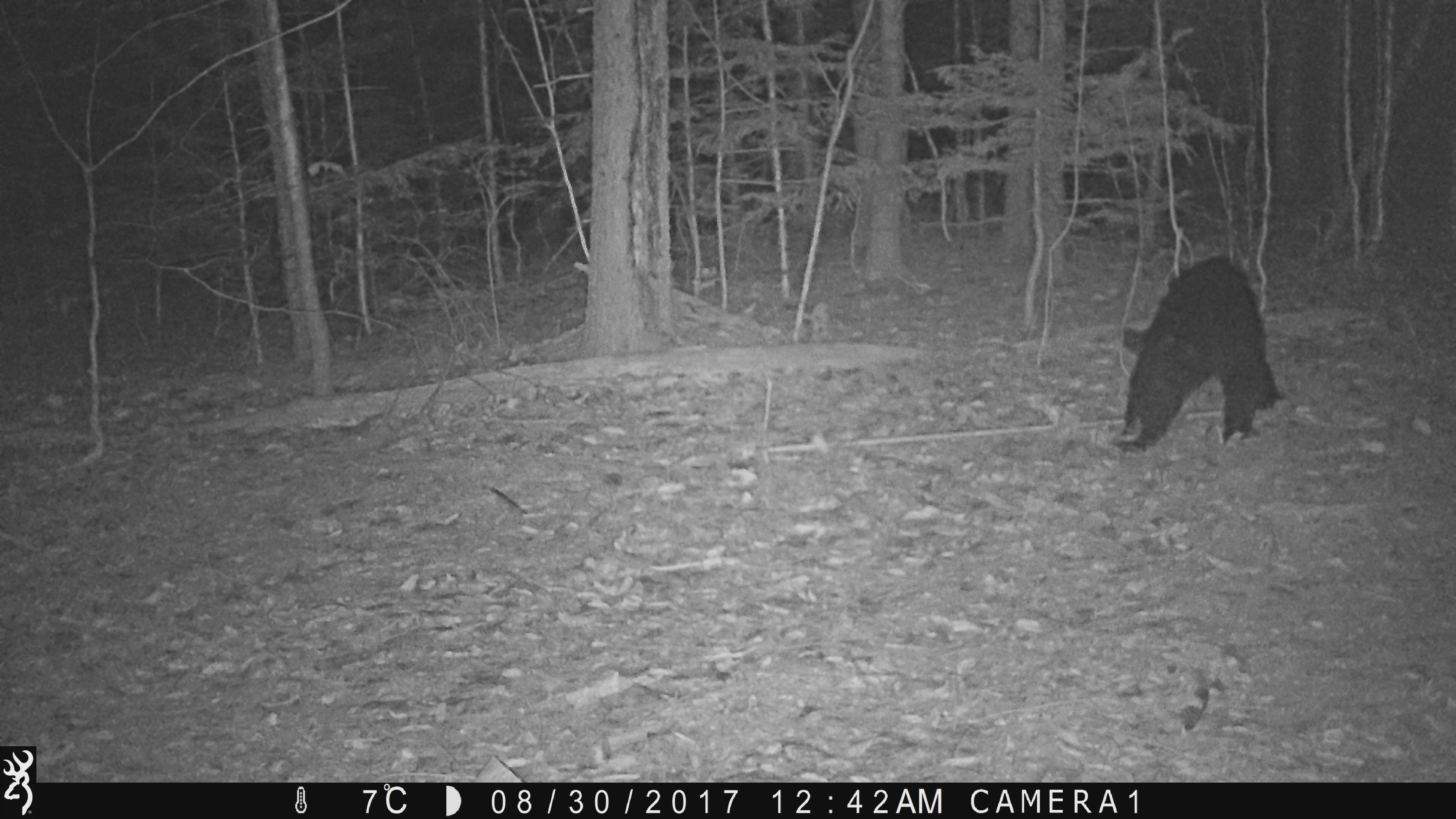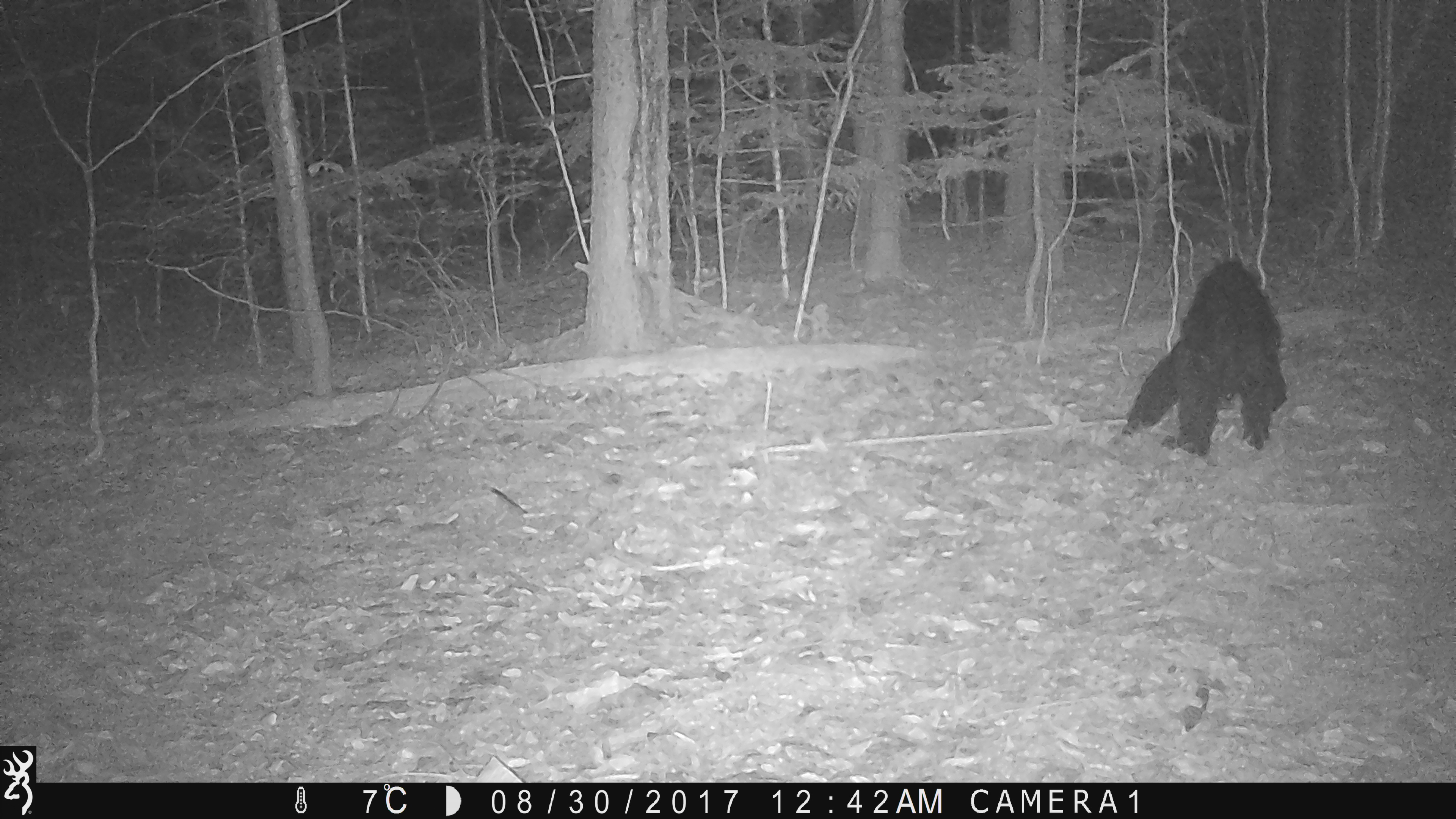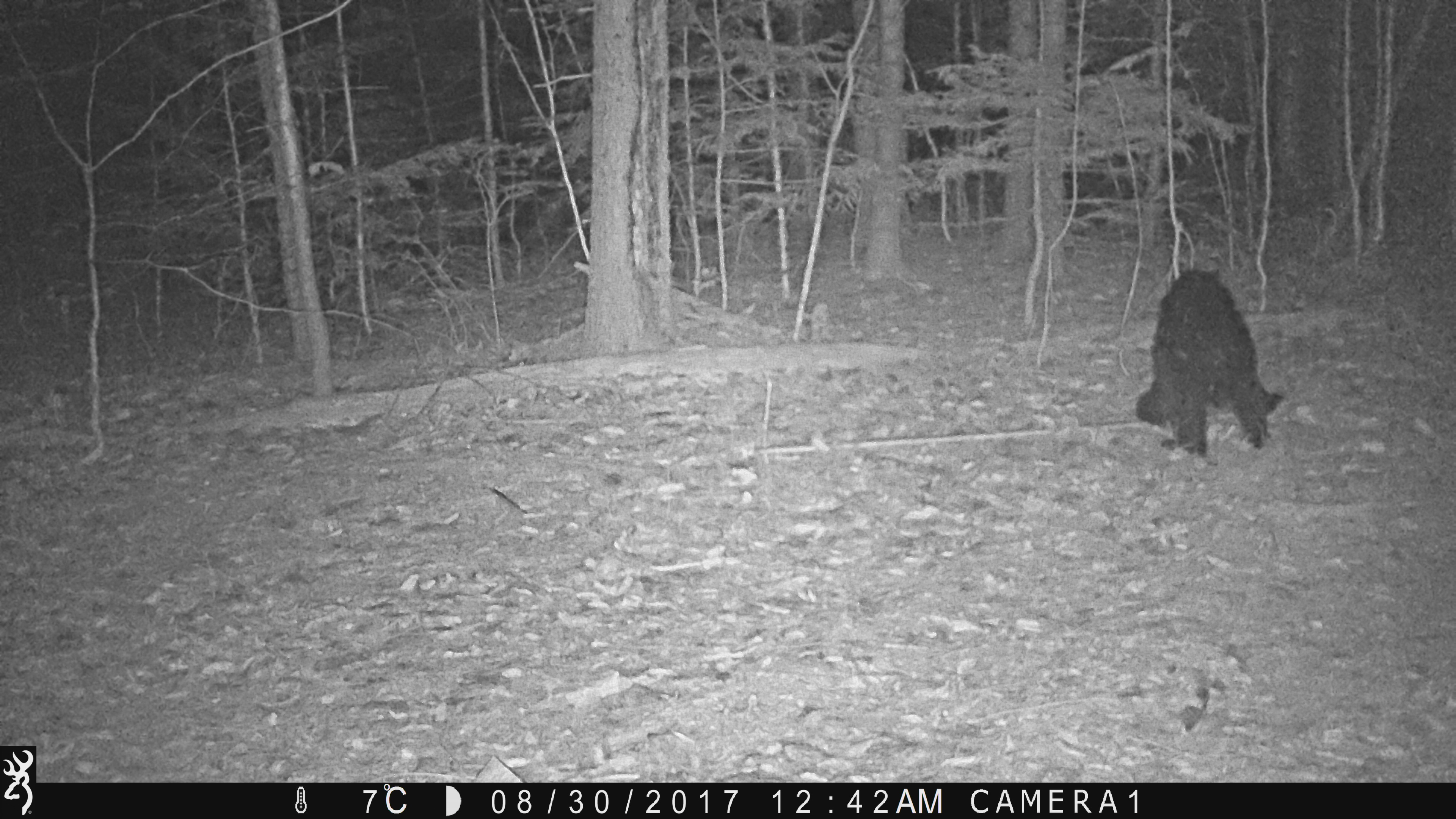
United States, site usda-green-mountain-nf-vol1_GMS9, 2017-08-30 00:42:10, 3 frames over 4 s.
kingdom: Animalia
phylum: Chordata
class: Mammalia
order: Carnivora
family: Ursidae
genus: Ursus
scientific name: Ursus americanus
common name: black bear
Black bear (Ursus americanus).